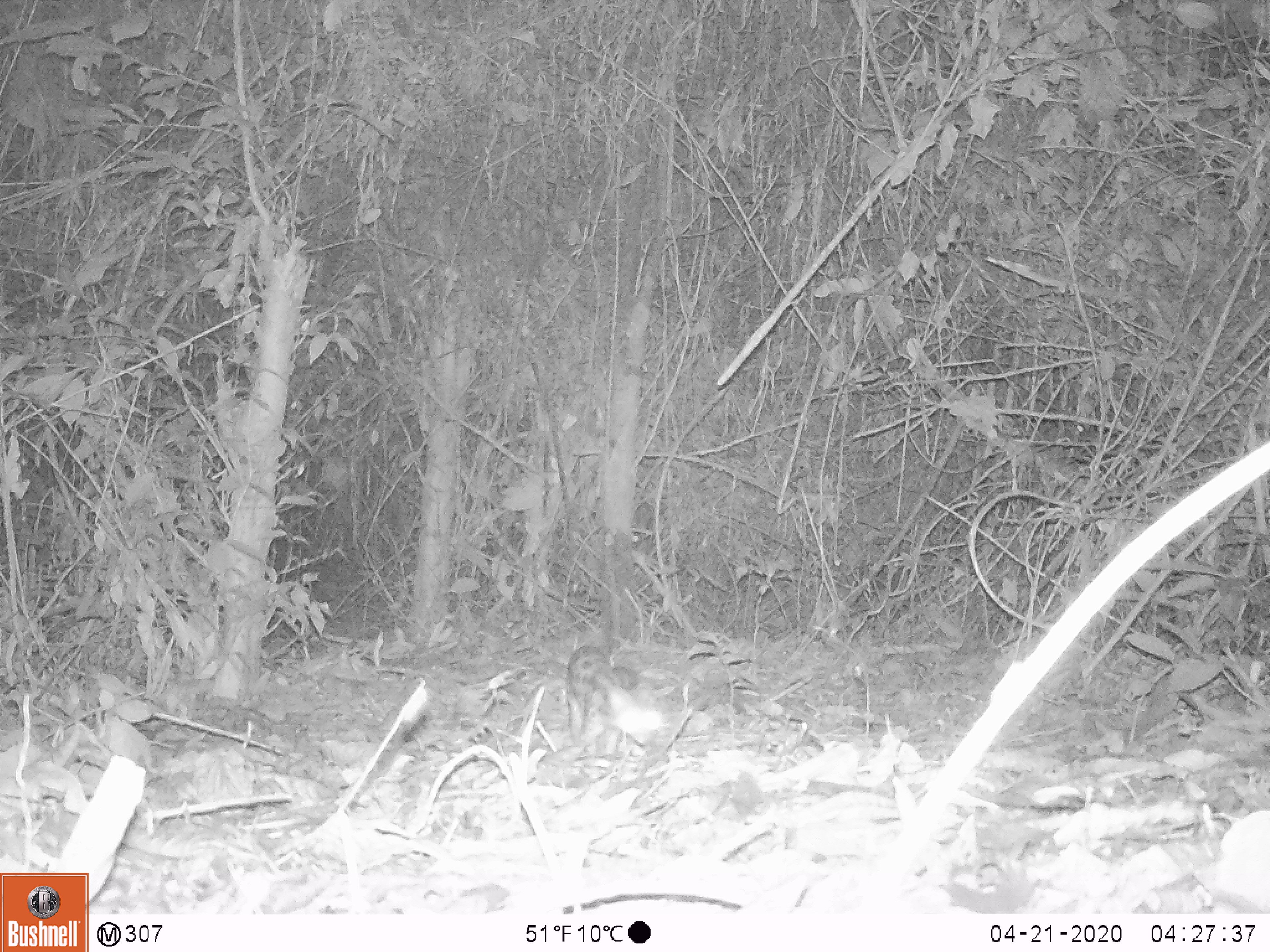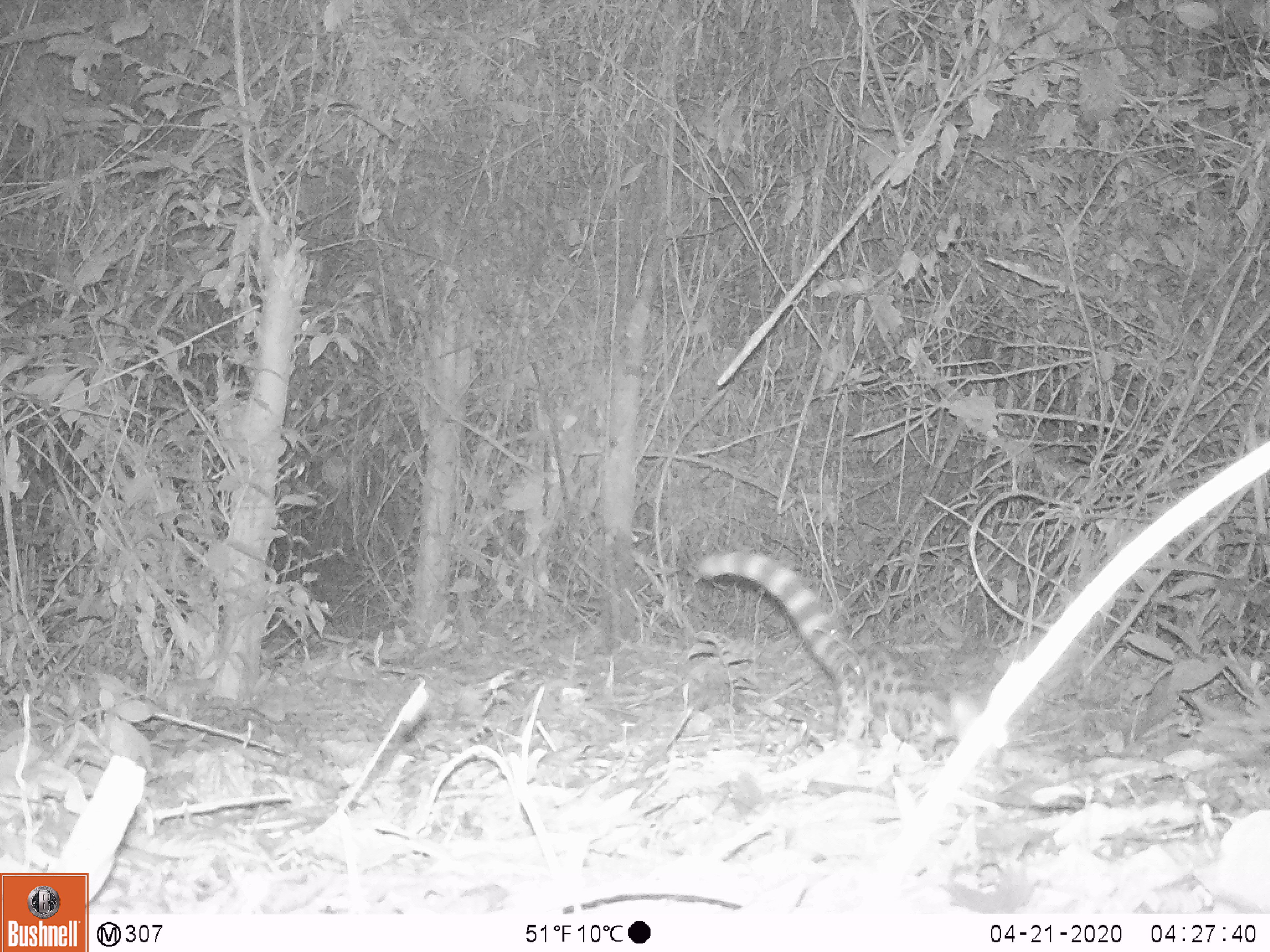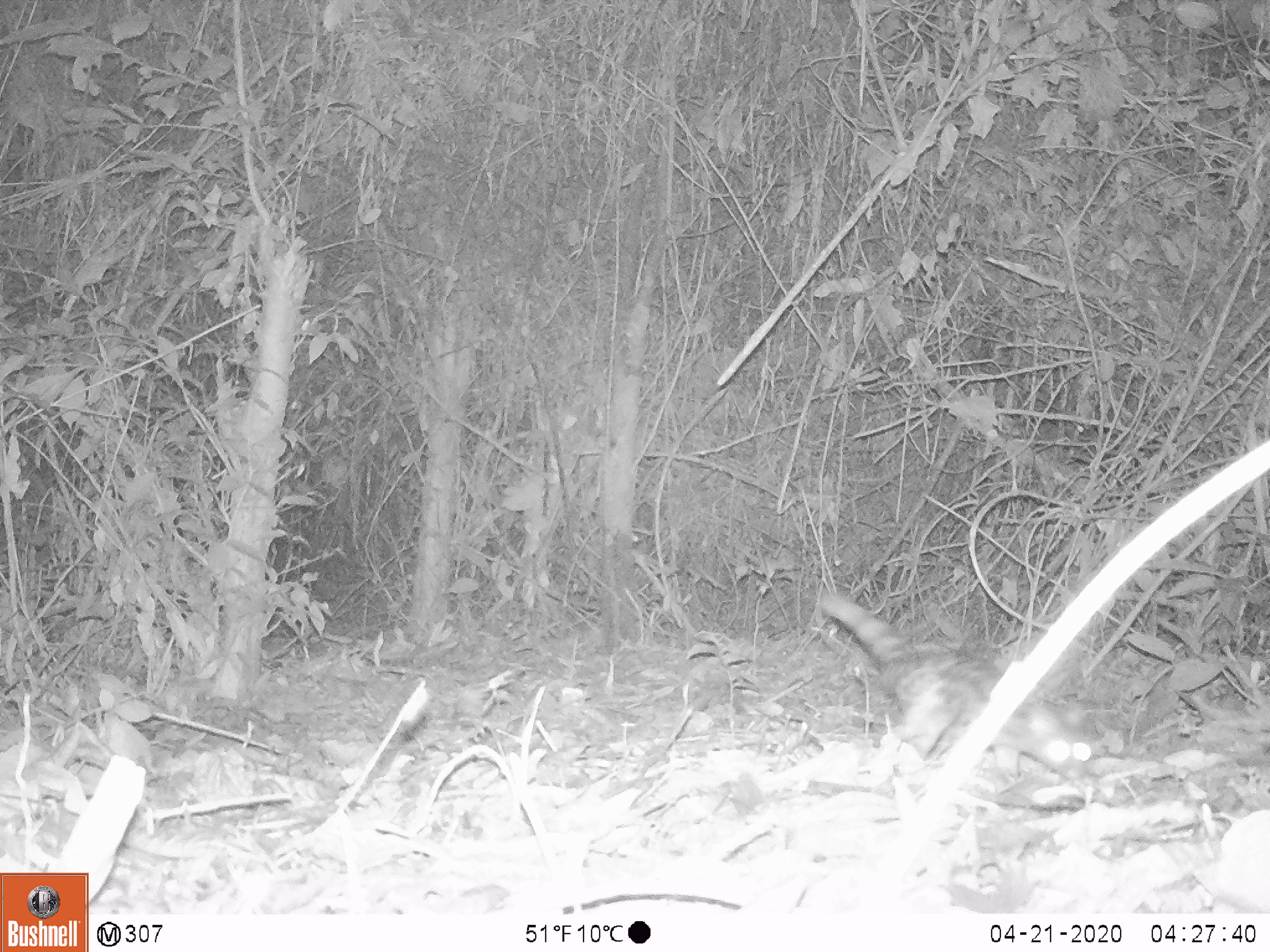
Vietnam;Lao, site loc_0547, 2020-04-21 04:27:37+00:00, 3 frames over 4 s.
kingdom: Animalia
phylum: Chordata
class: Mammalia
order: Carnivora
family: Prionodontidae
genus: Prionodon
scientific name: Prionodon pardicolor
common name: spotted linsang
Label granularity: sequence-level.